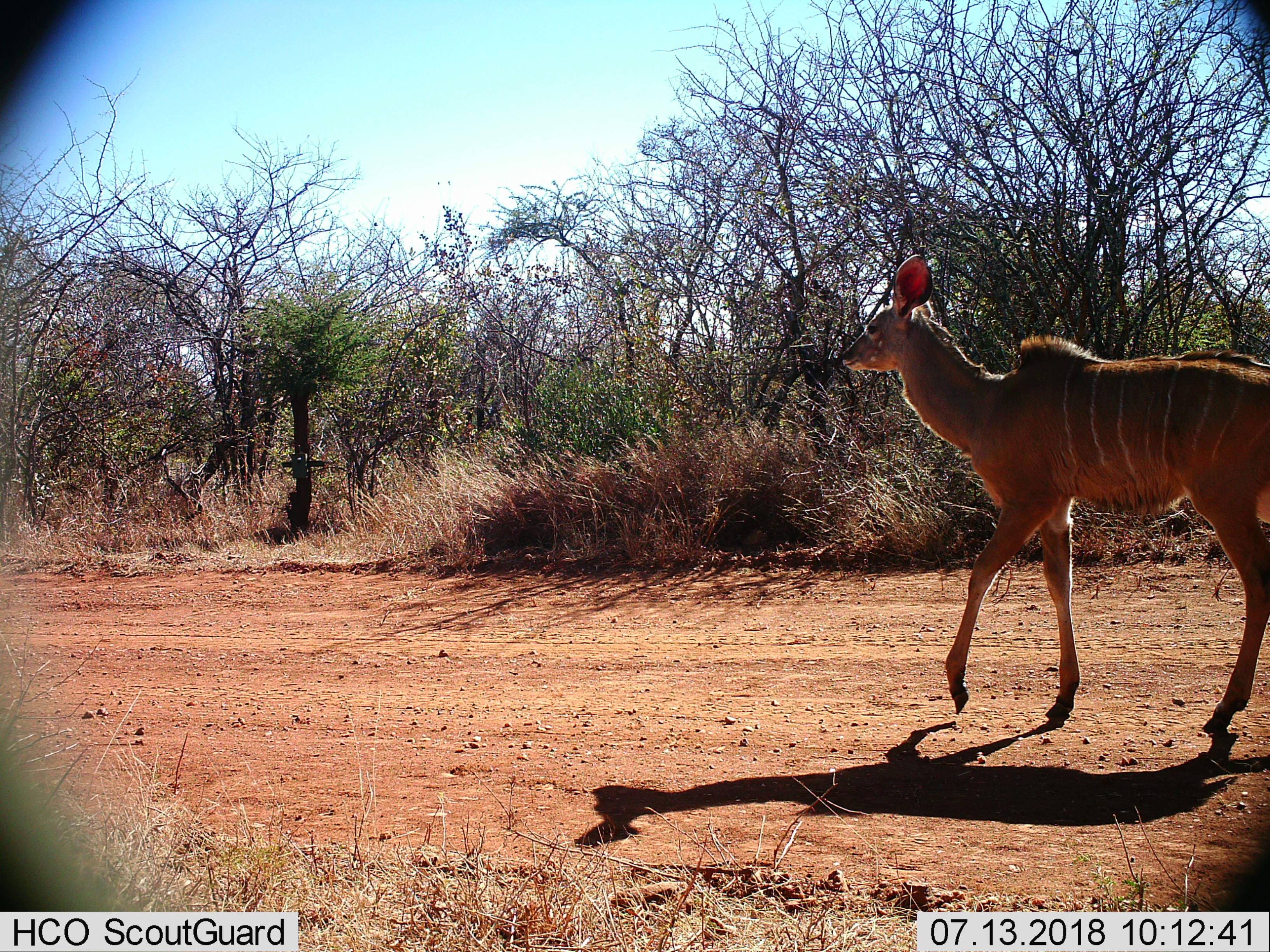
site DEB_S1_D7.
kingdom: Animalia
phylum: Chordata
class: Mammalia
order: Artiodactyla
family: Bovidae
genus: Tragelaphus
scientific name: Tragelaphus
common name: kudu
Kudu (Tragelaphus), count 1. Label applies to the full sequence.